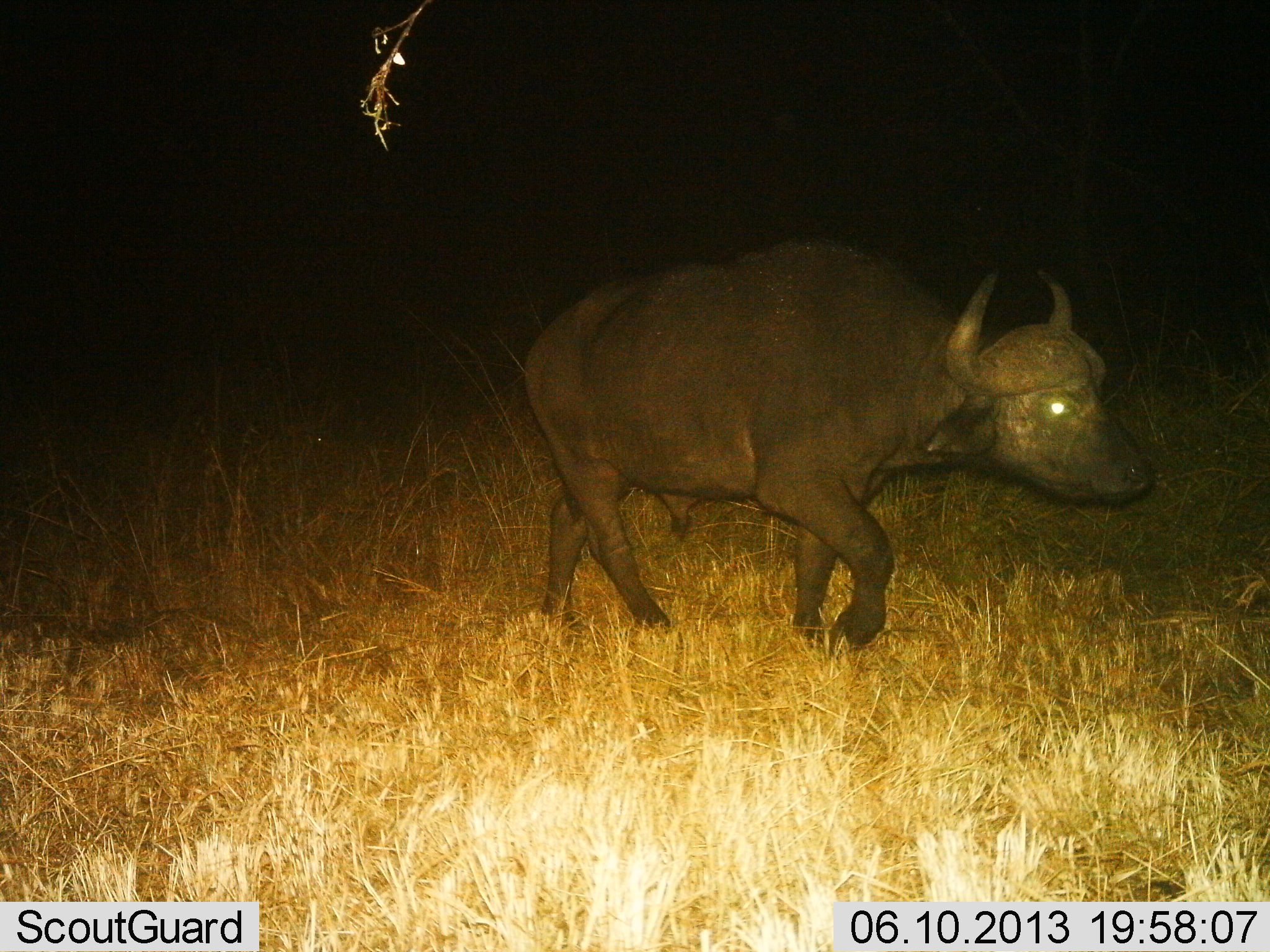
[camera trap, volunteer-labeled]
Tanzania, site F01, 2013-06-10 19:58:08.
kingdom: Animalia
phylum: Chordata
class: Mammalia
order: Artiodactyla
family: Bovidae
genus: Syncerus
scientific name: Syncerus caffer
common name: cape buffalo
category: buffalo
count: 1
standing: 20%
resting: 0%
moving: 80%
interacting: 0%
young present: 0%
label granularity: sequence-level